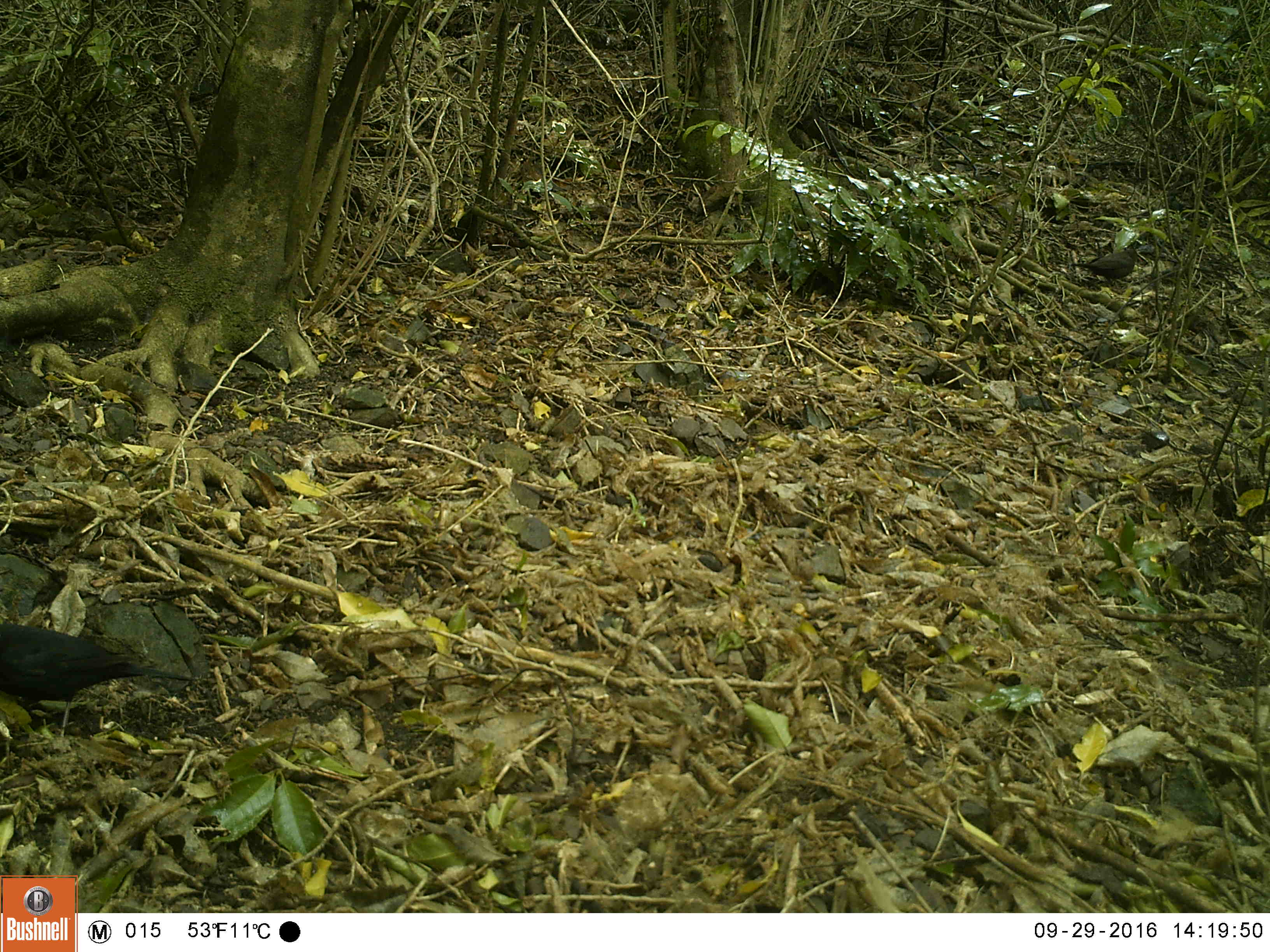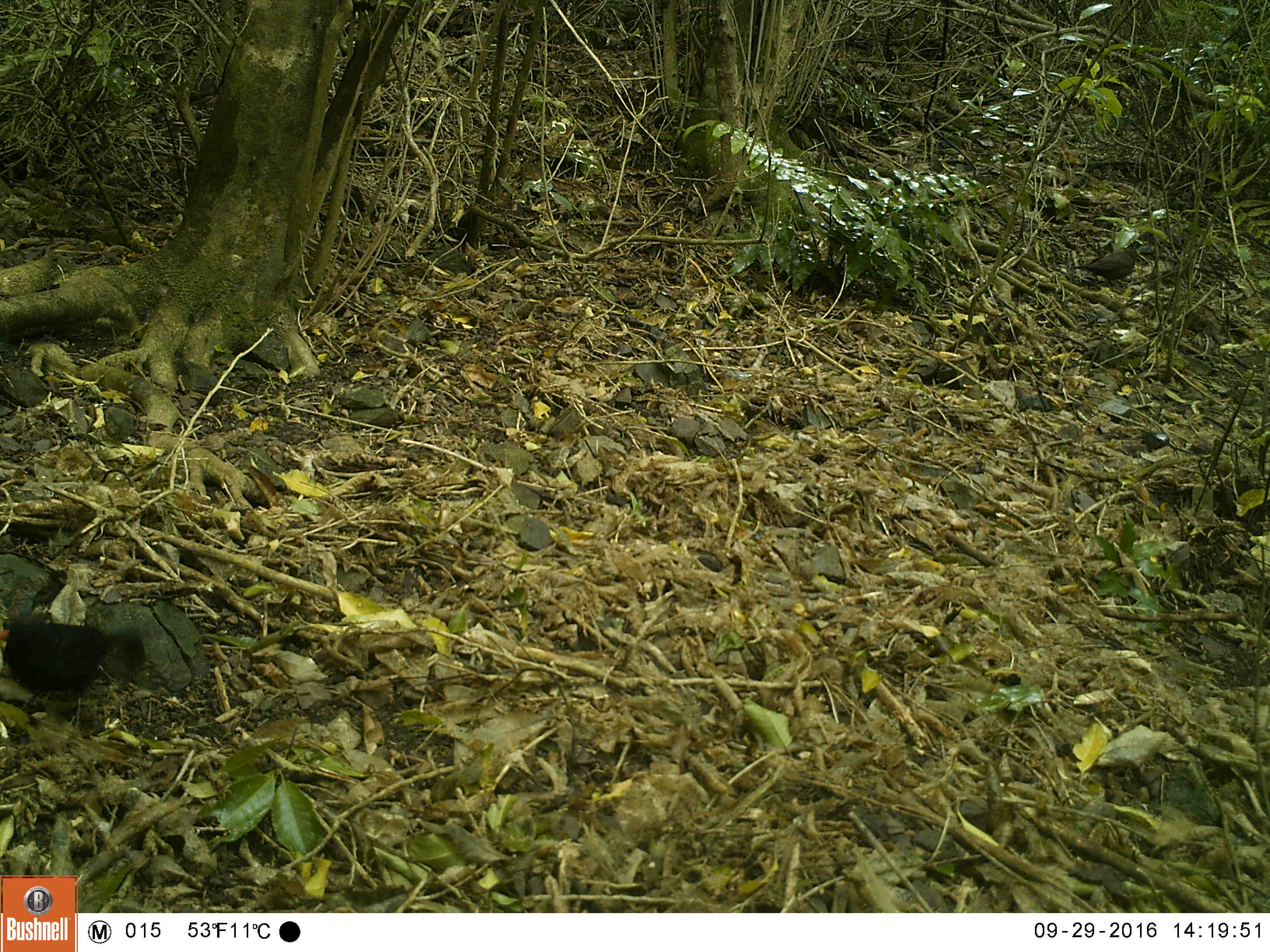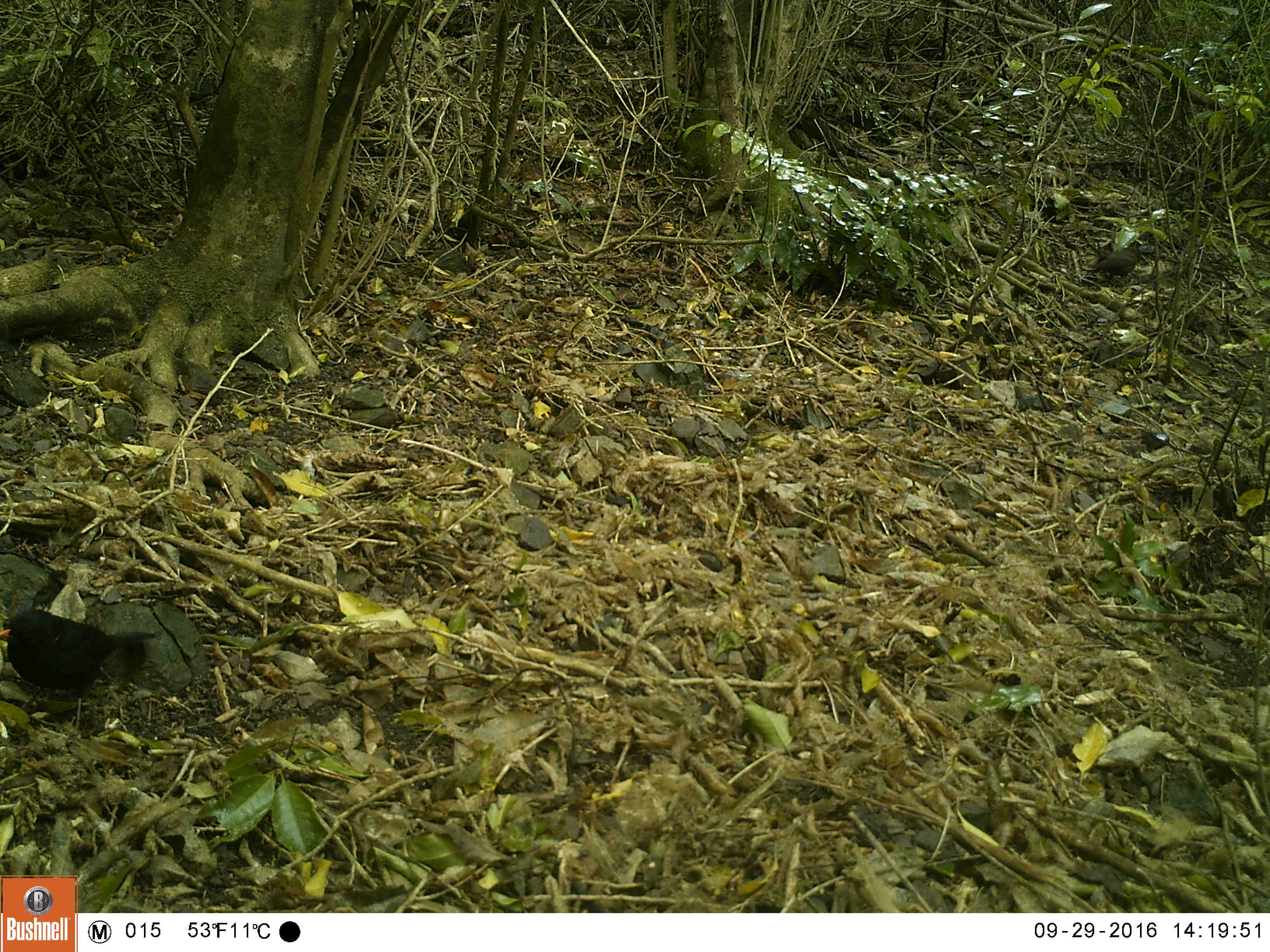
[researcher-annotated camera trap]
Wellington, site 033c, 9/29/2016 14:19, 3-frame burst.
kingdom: Animalia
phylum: Chordata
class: Aves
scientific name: Aves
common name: bird